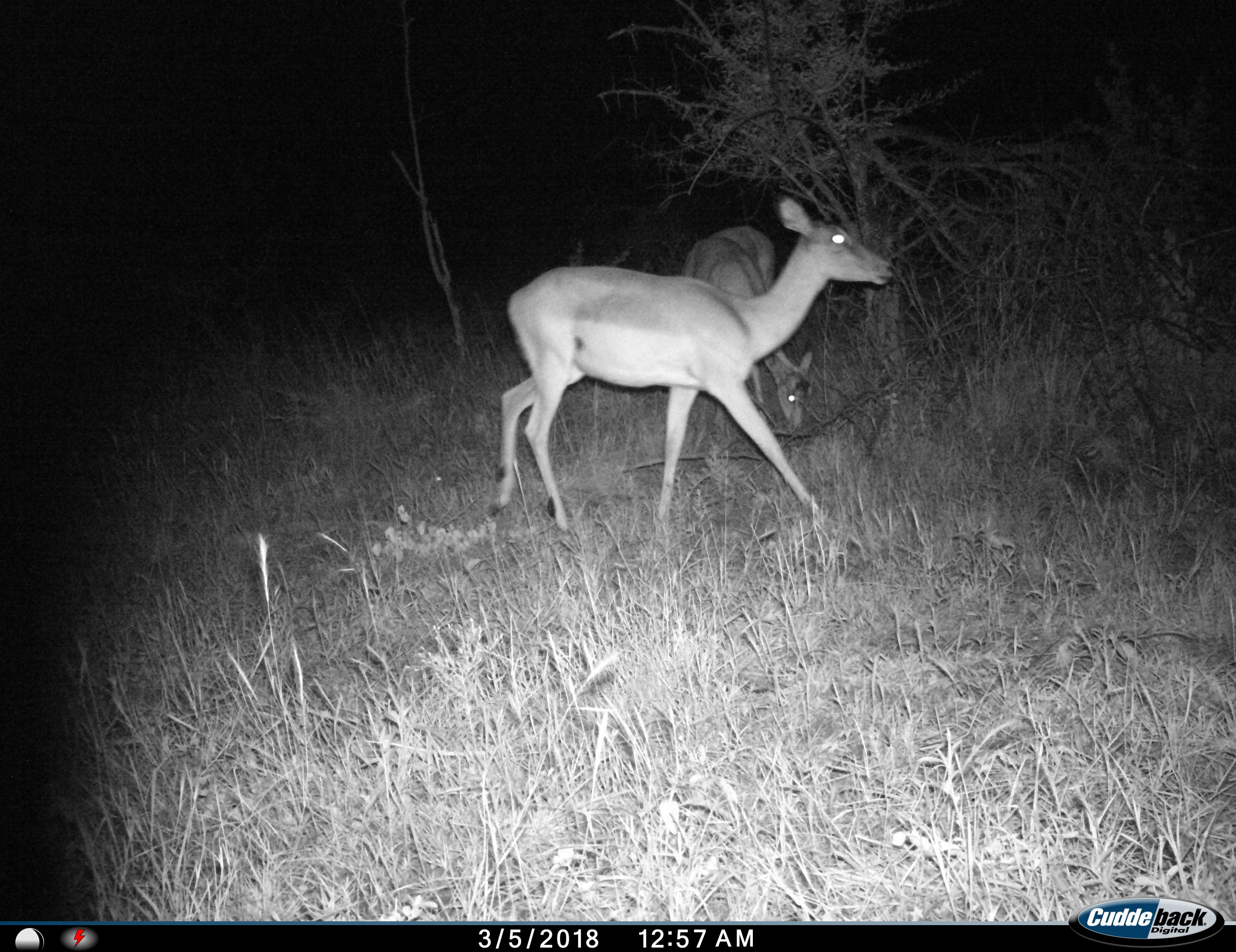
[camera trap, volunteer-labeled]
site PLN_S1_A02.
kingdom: Animalia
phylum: Chordata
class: Mammalia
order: Artiodactyla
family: Bovidae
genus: Aepyceros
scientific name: Aepyceros melampus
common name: impala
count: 2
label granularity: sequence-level